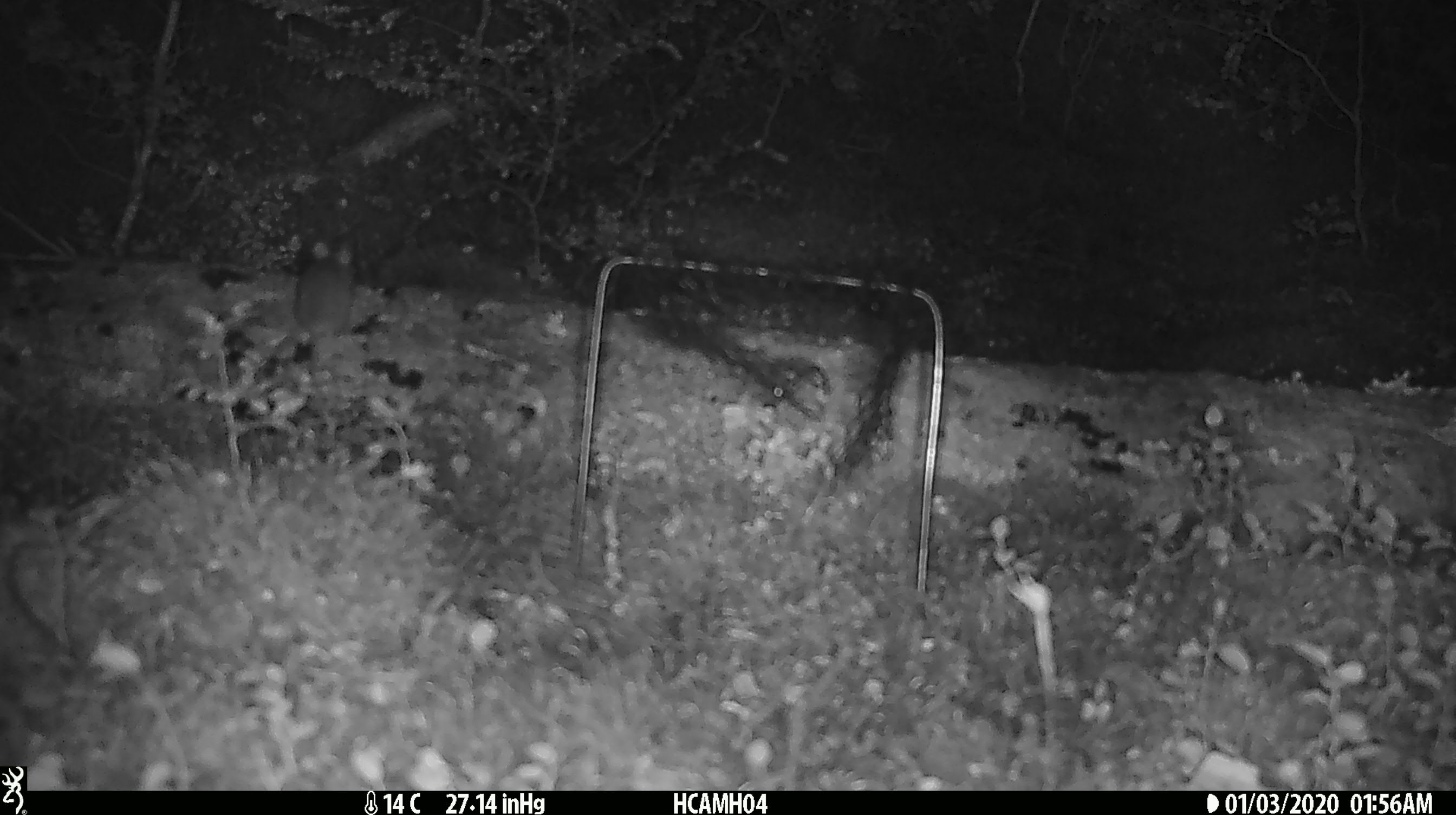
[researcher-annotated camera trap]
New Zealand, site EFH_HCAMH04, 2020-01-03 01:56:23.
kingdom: Animalia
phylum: Chordata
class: Mammalia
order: Rodentia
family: Muridae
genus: Mus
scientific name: Mus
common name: mouse